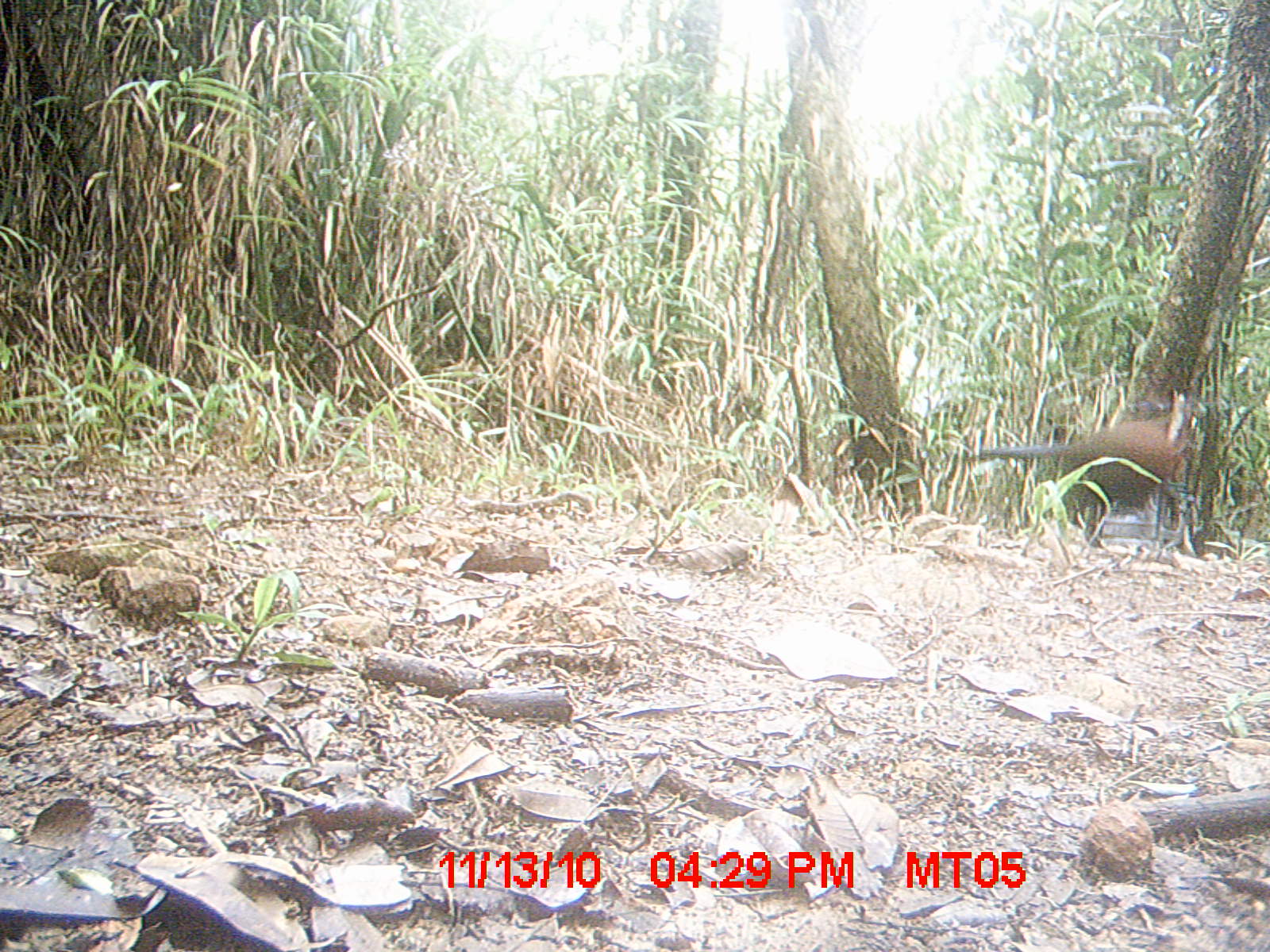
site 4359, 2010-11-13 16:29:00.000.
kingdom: Animalia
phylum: Chordata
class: Aves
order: Cuculiformes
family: Cuculidae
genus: Coua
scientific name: Coua serriana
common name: red-breasted coua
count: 1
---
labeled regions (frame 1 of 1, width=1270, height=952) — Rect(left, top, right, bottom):
coua serriana: Rect(963, 385, 1209, 549)